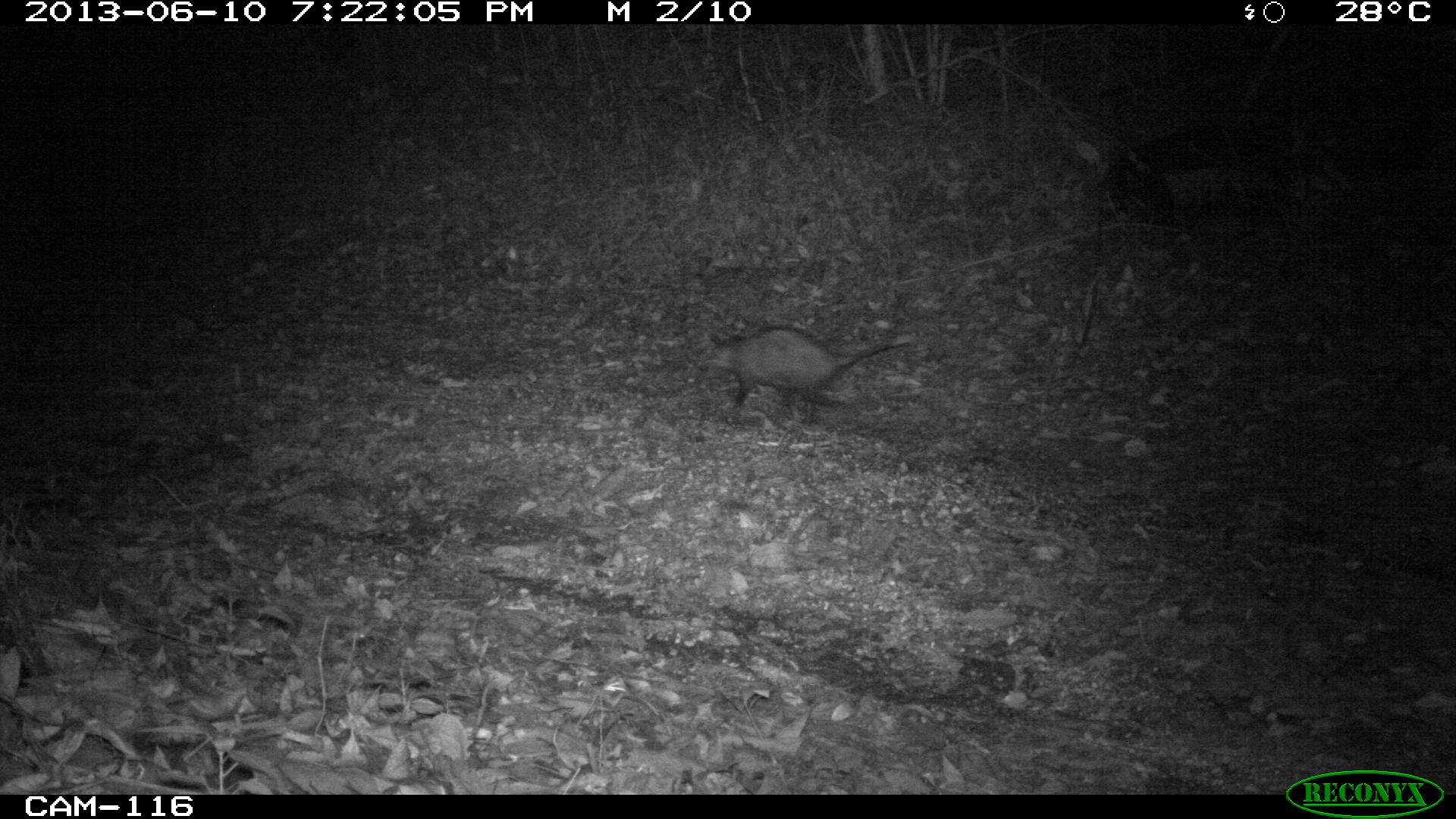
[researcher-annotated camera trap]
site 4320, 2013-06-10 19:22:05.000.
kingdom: Animalia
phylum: Chordata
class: Mammalia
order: Didelphimorphia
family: Didelphidae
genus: Didelphis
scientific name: Didelphis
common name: american opossums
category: didelphis sp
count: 1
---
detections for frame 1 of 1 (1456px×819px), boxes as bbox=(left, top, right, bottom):
didelphis sp: bbox=(693, 325, 911, 426)